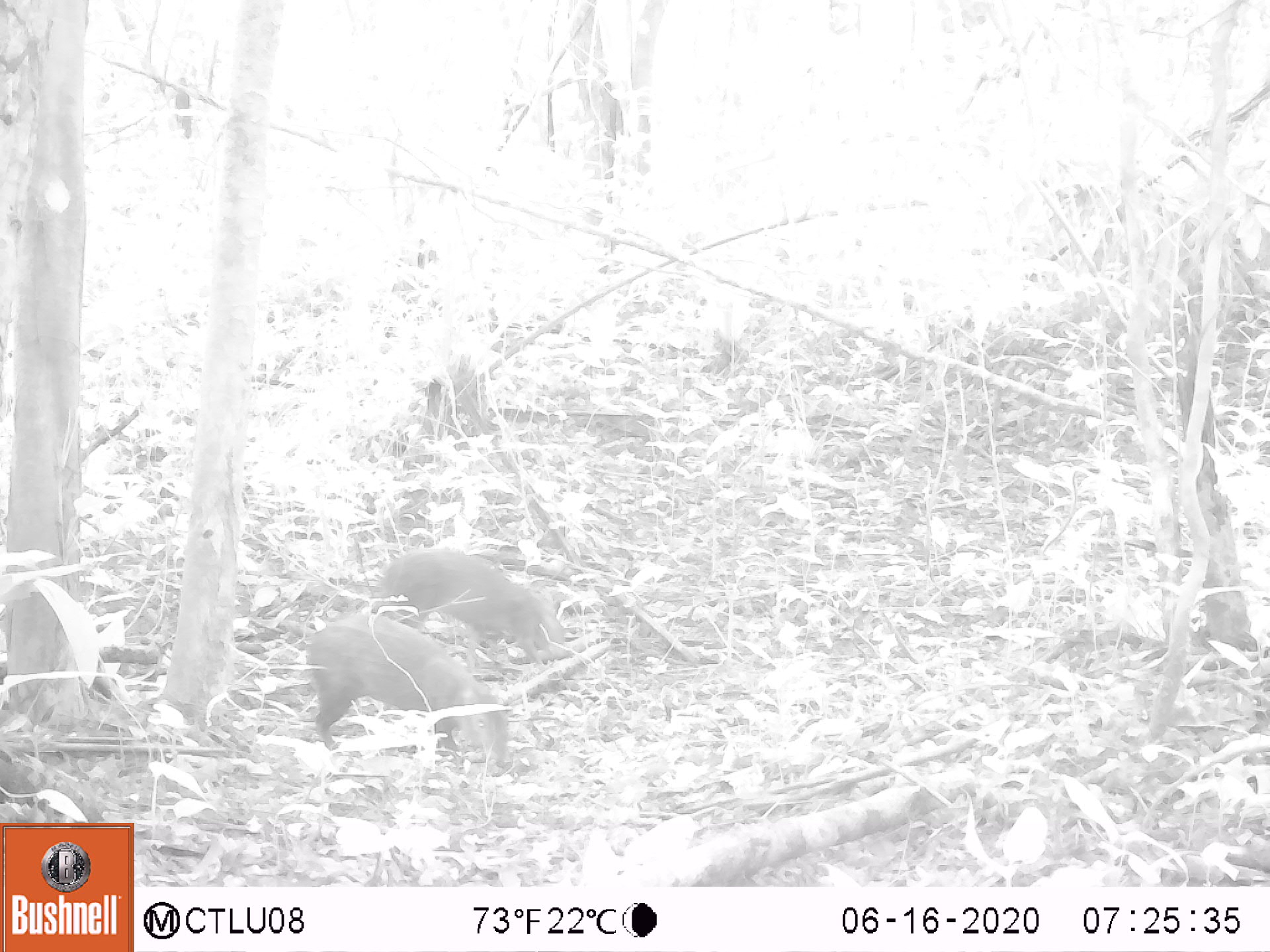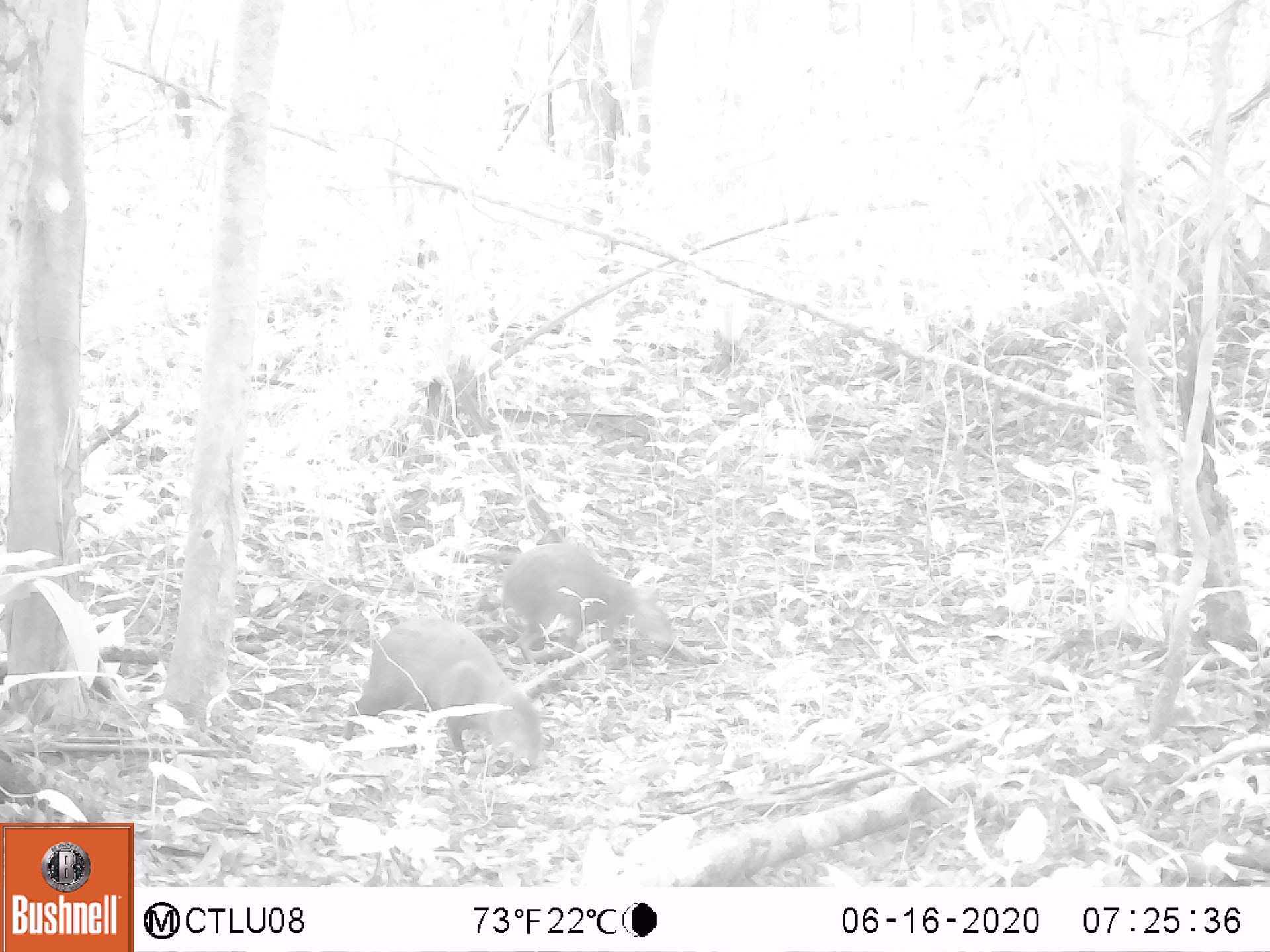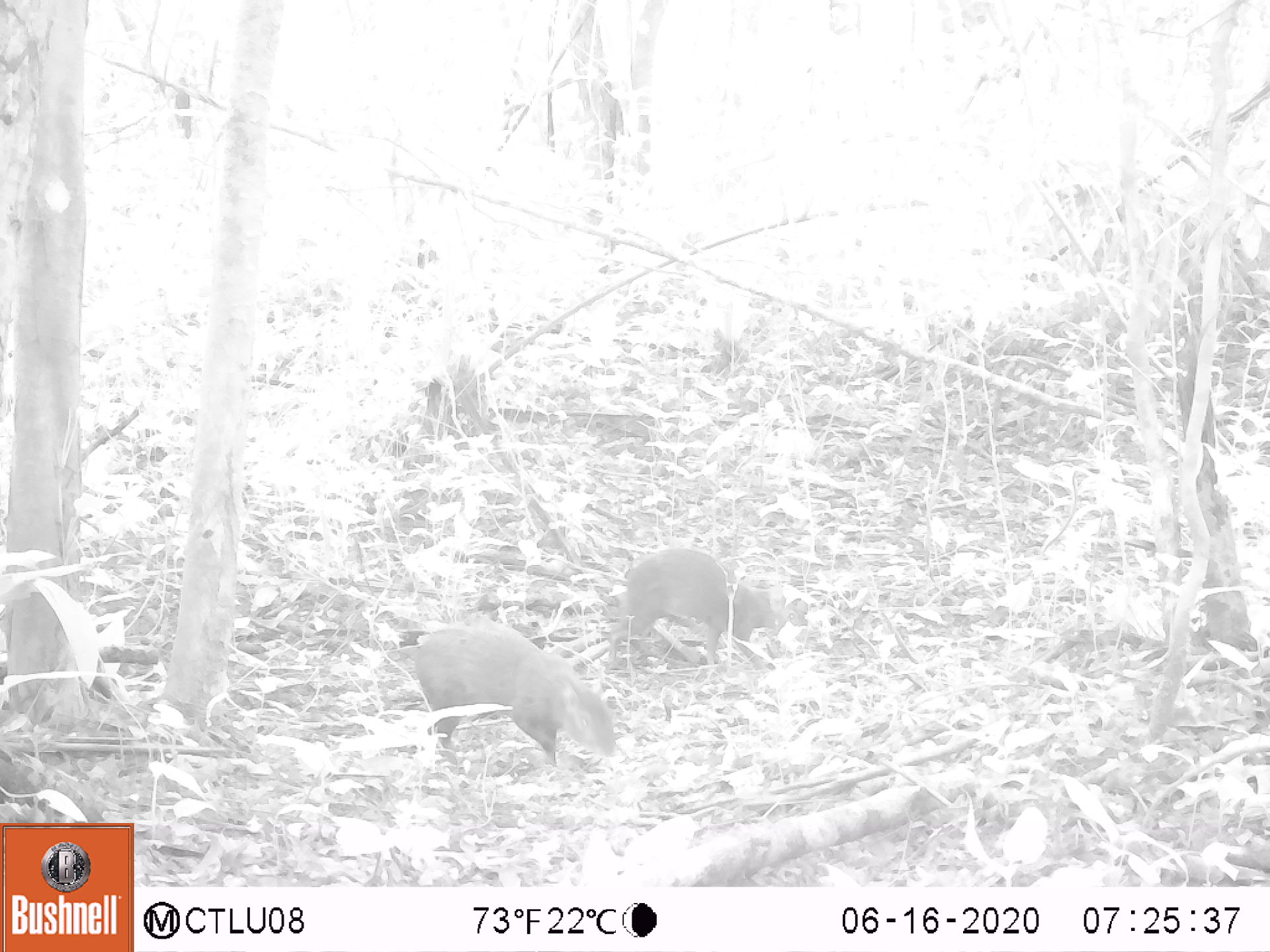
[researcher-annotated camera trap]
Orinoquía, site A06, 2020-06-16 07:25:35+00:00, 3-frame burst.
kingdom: Animalia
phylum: Chordata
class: Mammalia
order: Rodentia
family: Dasyproctidae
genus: Dasyprocta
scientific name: Dasyprocta fuliginosa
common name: black agouti